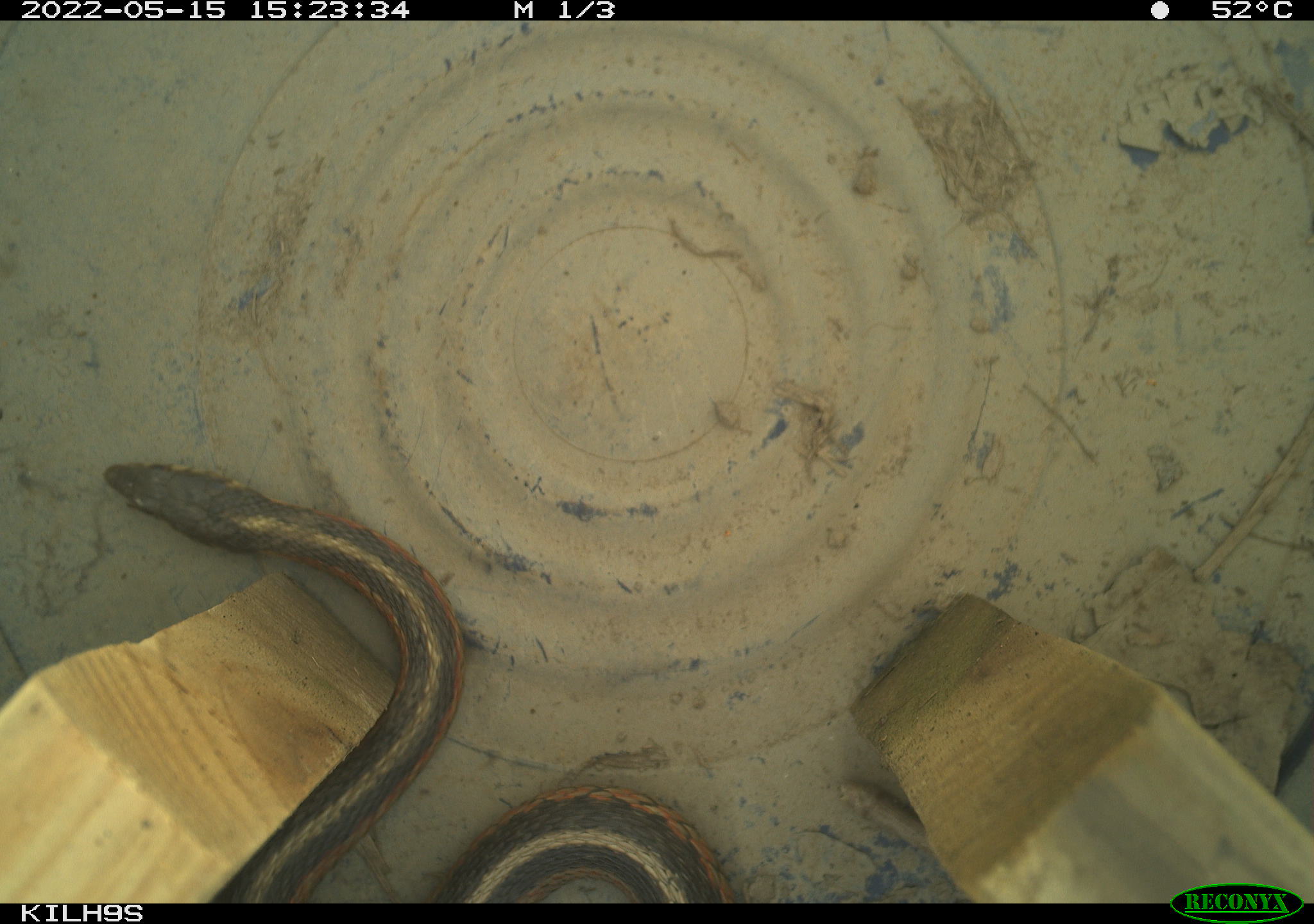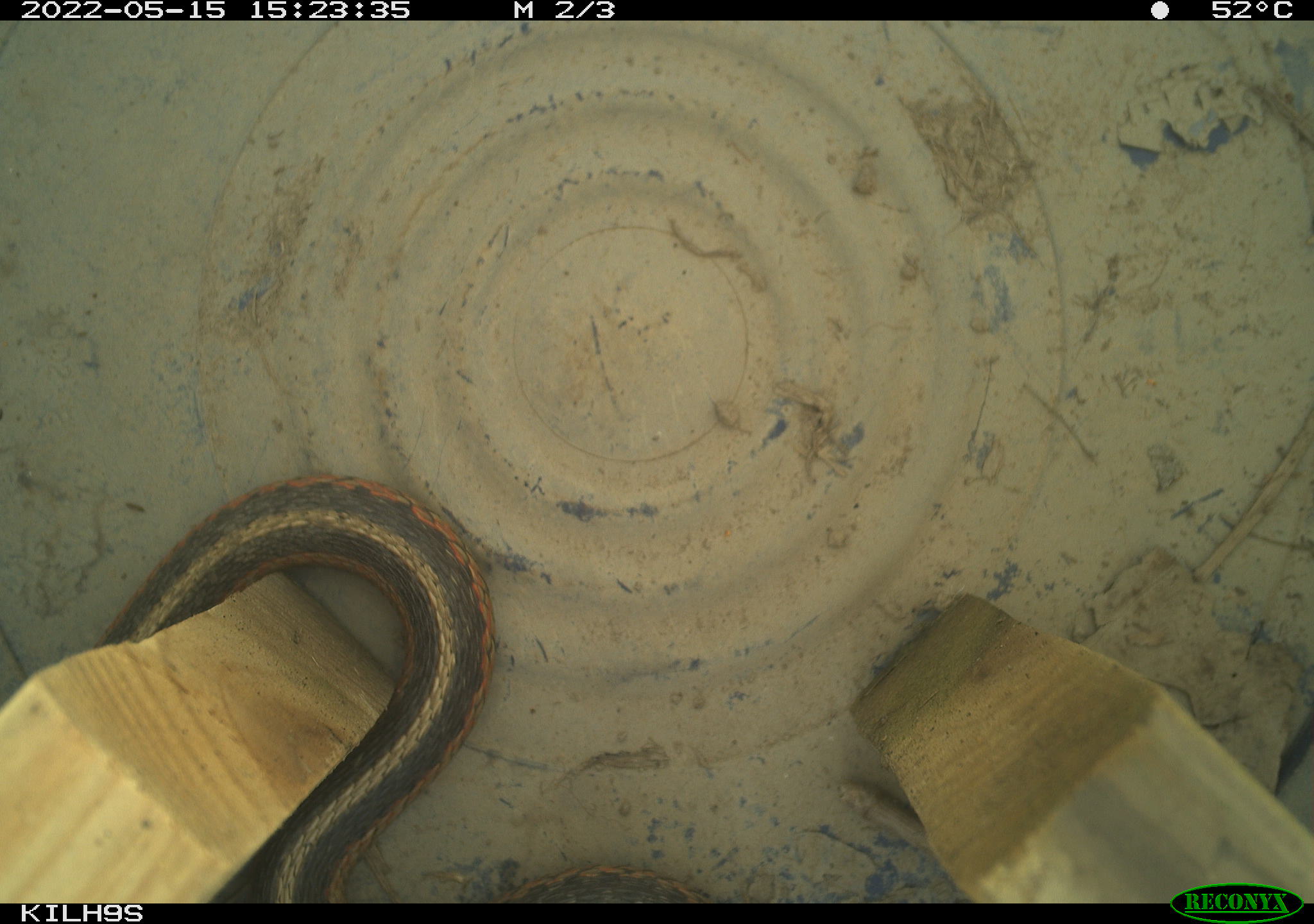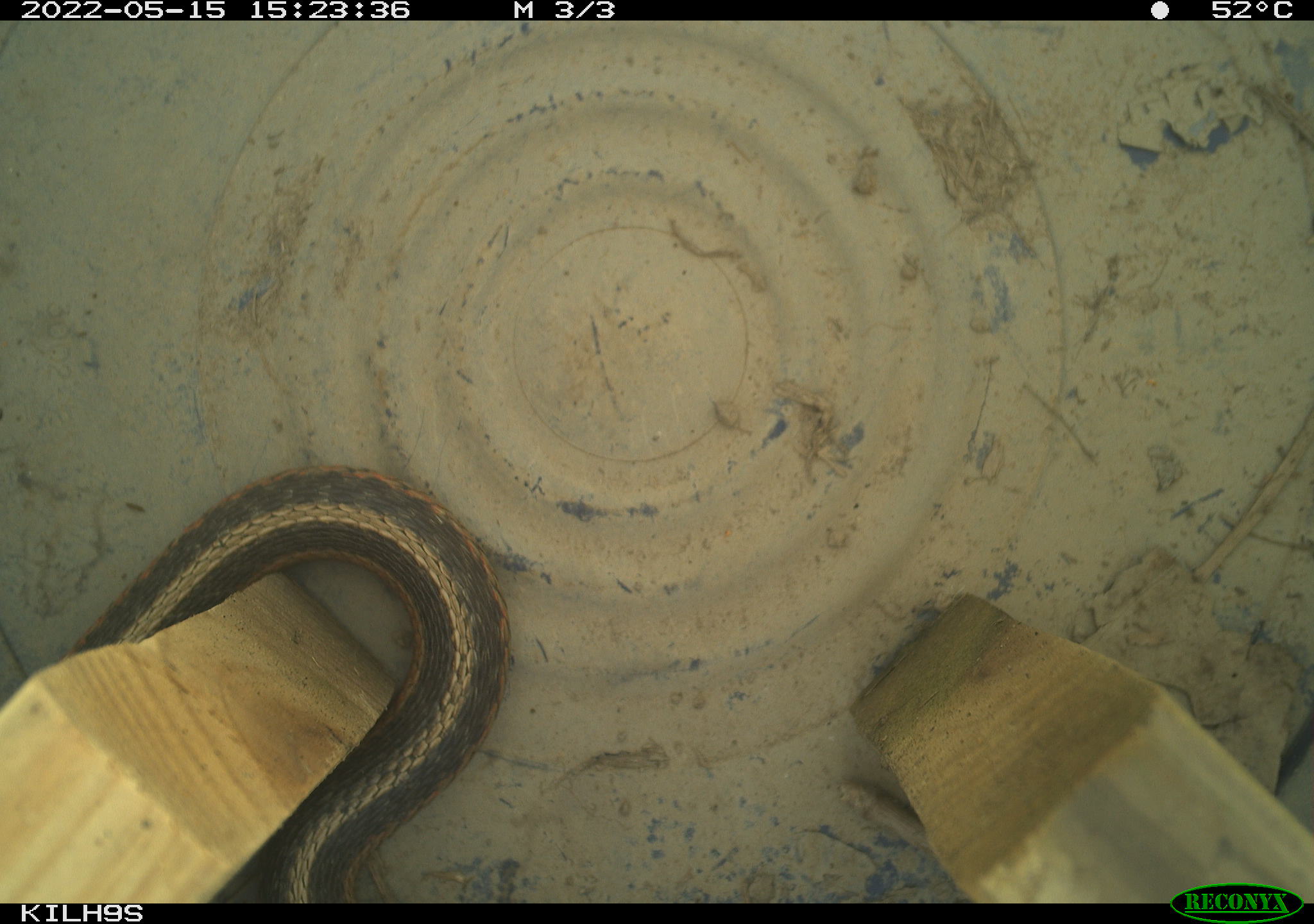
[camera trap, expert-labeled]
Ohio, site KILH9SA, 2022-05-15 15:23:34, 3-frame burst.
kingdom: Animalia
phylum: Chordata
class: Reptilia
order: Squamata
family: Colubridae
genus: Thamnophis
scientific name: Thamnophis sirtalis sirtalis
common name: eastern gartersnake